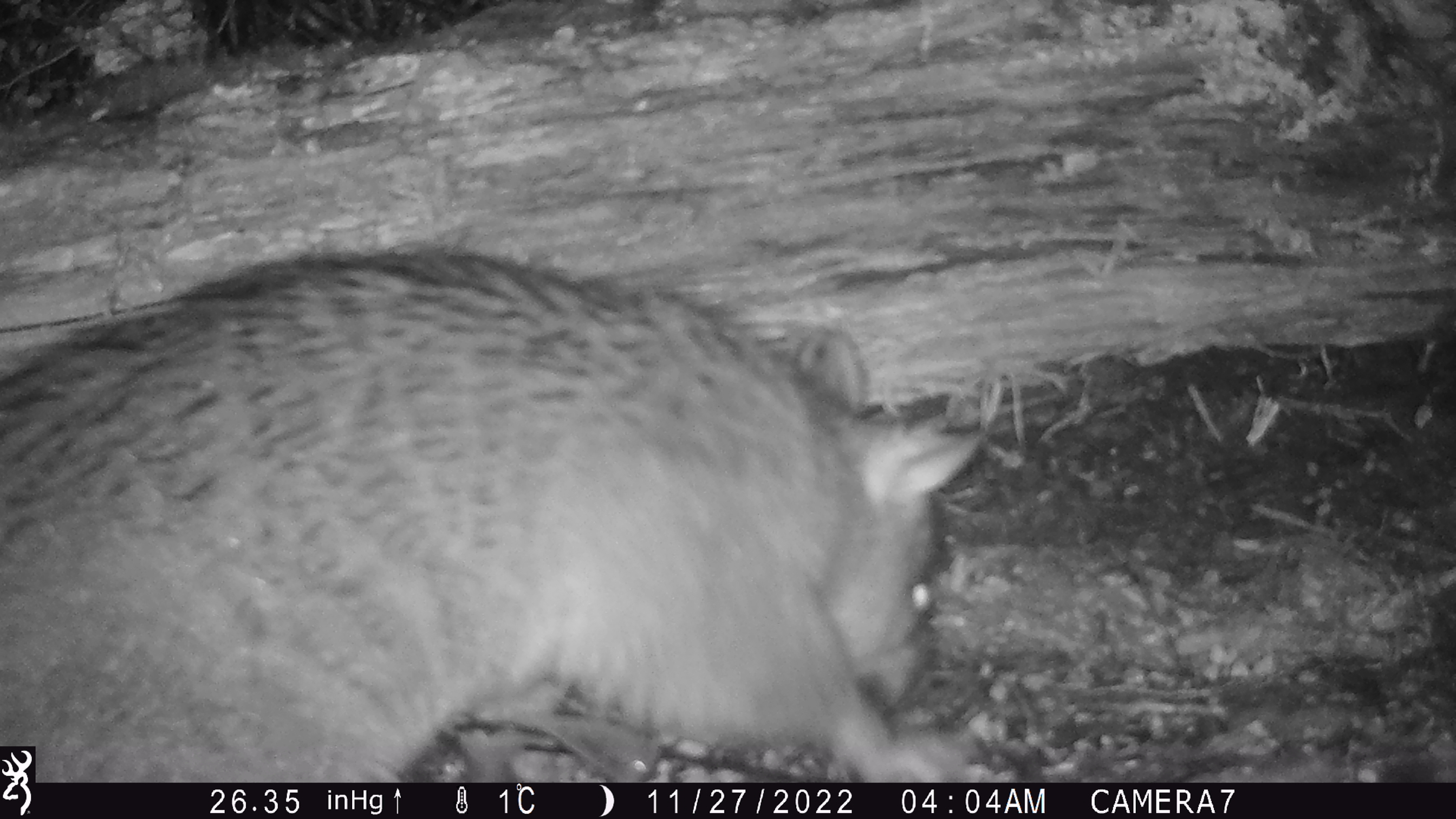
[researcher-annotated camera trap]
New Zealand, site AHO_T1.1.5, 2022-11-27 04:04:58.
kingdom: Animalia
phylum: Chordata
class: Mammalia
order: Diprotodontia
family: Phalangeridae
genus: Trichosurus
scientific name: Trichosurus vulpecula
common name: common brushtail possum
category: possum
Possum (common brushtail possum) (Trichosurus vulpecula).